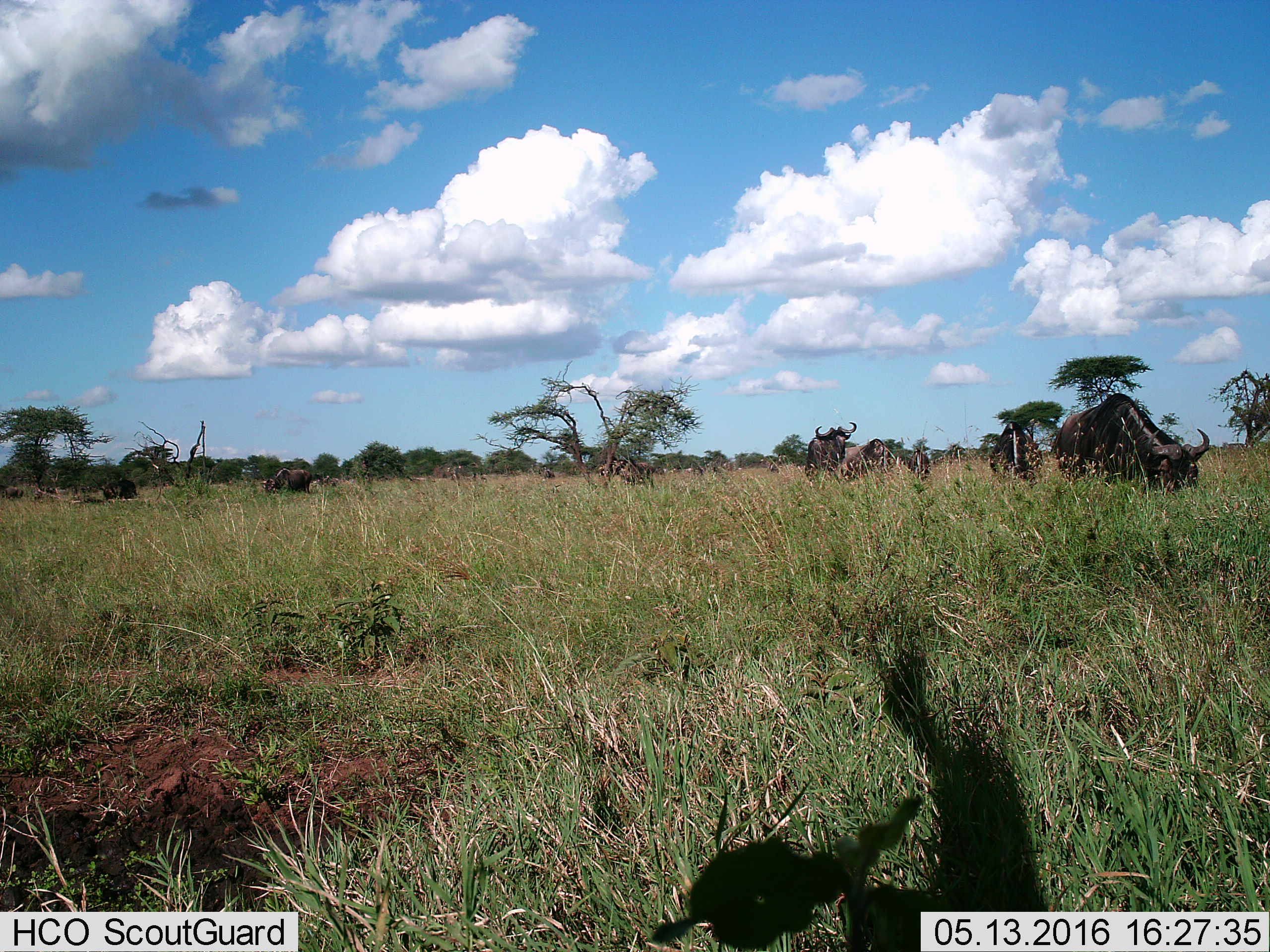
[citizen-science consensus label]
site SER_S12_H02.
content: unidentified animal